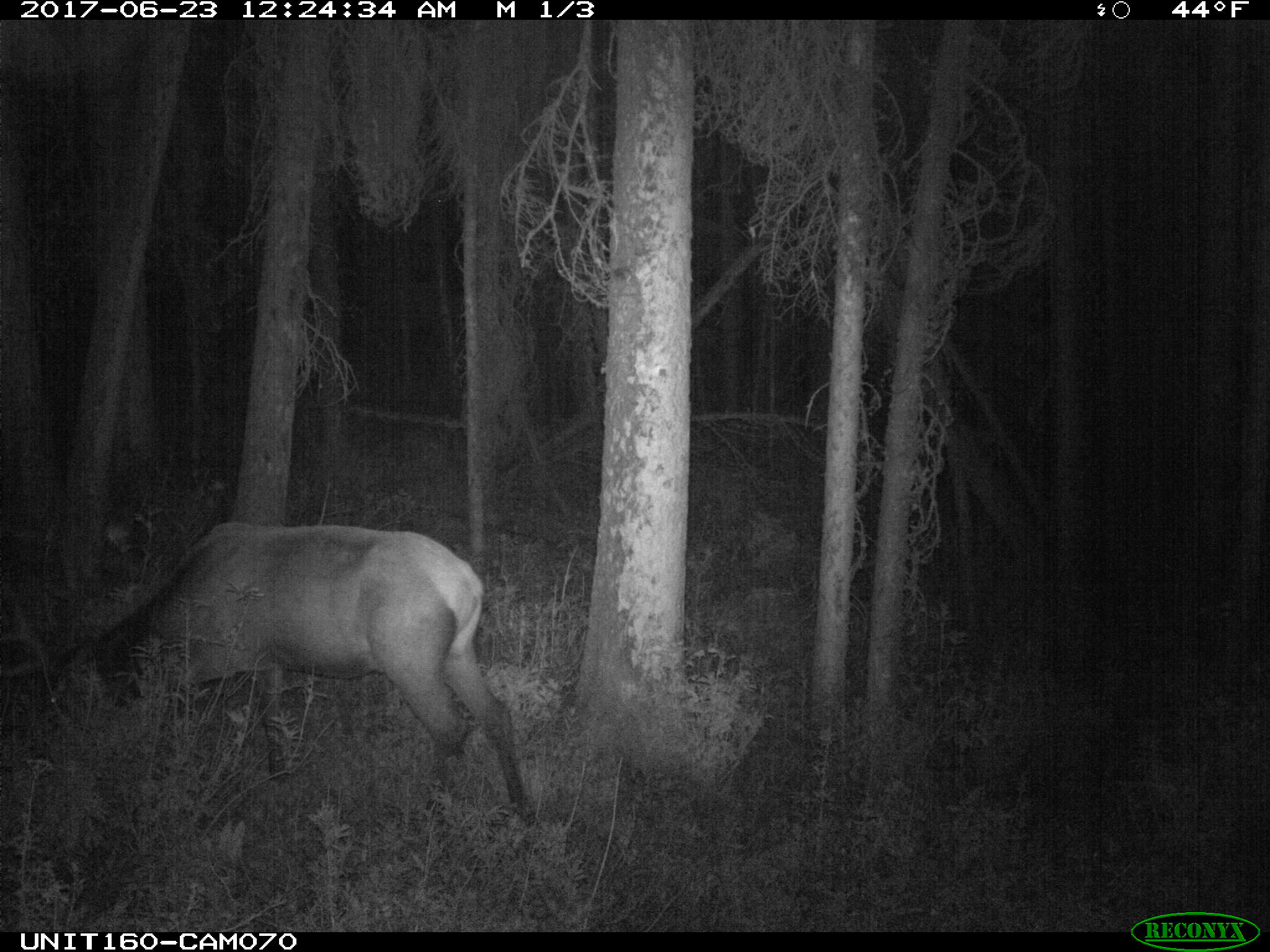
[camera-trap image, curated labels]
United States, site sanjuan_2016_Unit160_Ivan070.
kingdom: Animalia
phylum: Chordata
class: Mammalia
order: Artiodactyla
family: Cervidae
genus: Cervus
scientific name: Cervus elaphus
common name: red deer